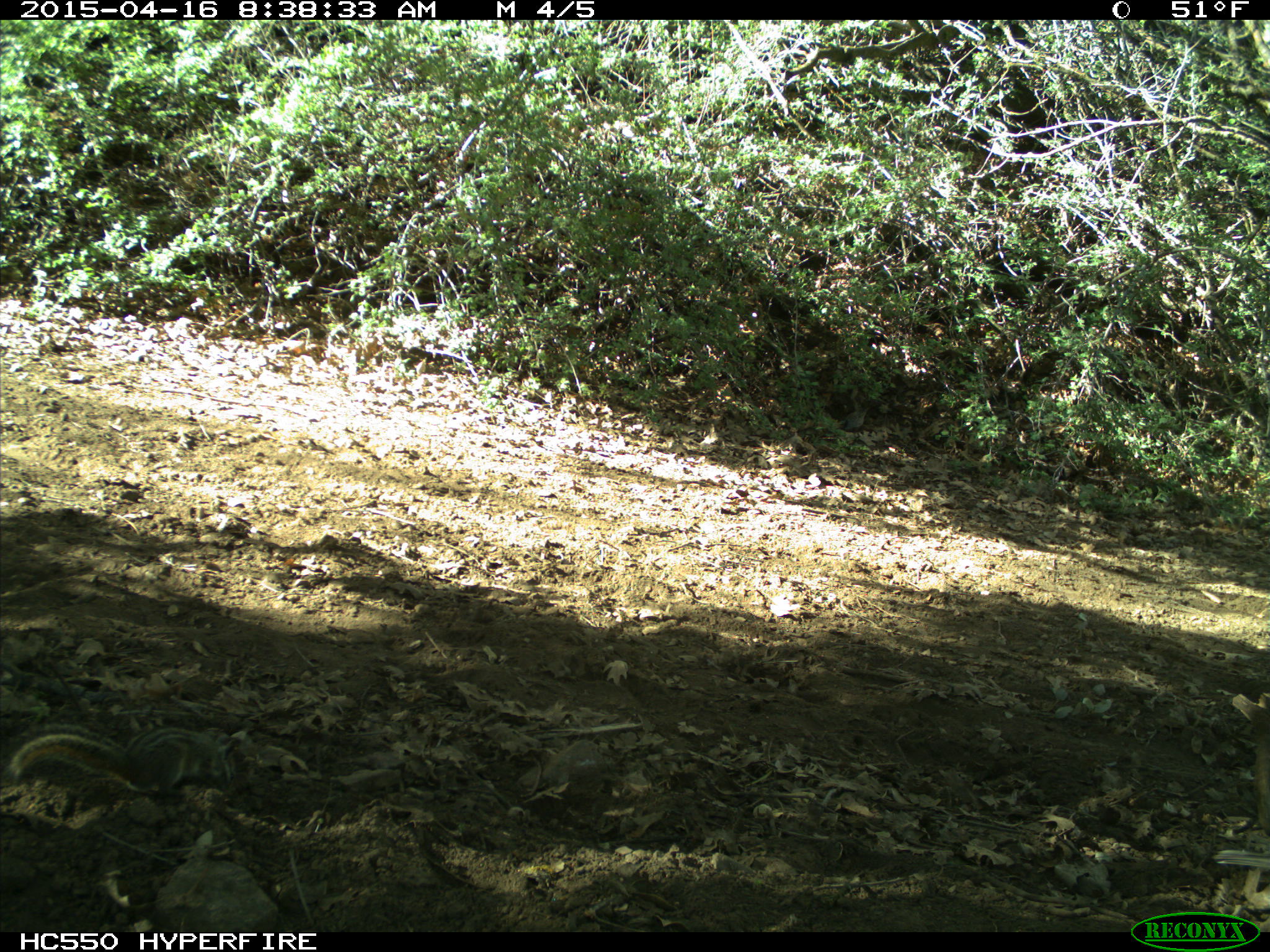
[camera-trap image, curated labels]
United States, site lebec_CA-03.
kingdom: Animalia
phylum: Chordata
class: Mammalia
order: Rodentia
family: Sciuridae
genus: Tamias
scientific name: Tamias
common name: chipmunk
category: unidentified chipmunk